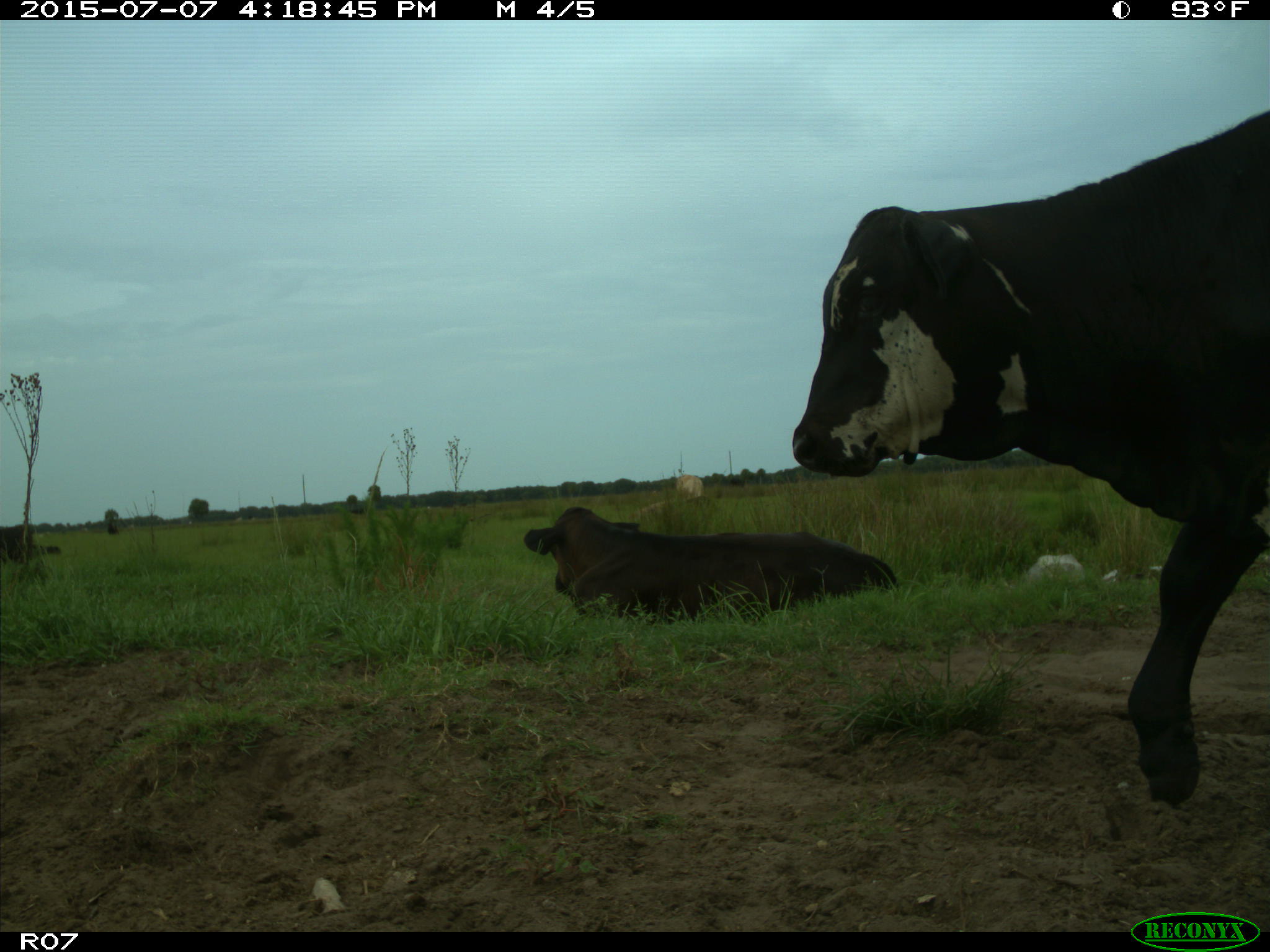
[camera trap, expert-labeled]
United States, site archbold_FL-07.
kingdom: Animalia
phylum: Chordata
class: Mammalia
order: Artiodactyla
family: Bovidae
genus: Bos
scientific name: Bos taurus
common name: domestic cow